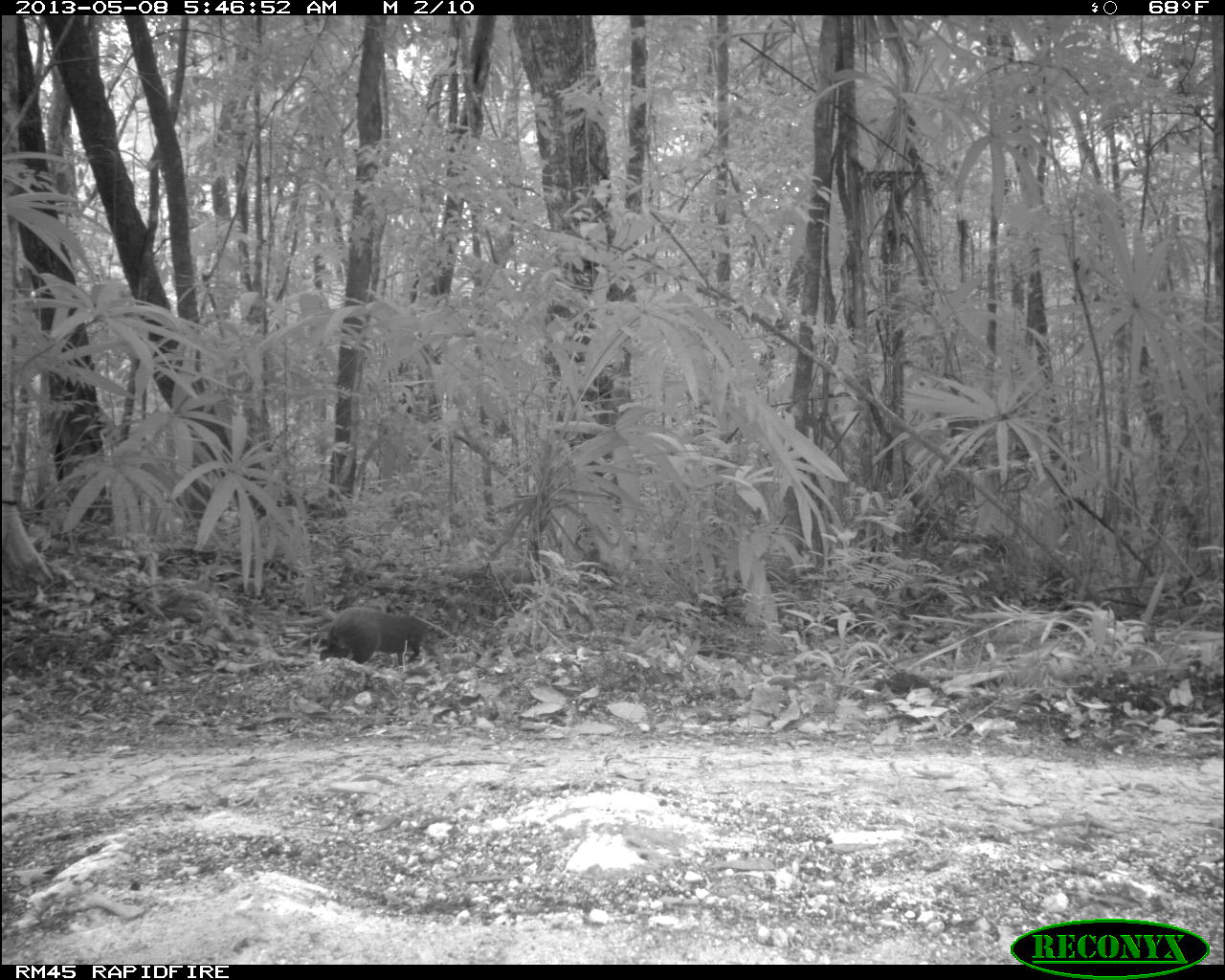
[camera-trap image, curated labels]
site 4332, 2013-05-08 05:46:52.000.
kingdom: Animalia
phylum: Chordata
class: Mammalia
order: Rodentia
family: Dasyproctidae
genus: Dasyprocta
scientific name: Dasyprocta punctata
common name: central american agouti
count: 1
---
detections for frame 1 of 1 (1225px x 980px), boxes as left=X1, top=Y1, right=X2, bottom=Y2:
dasyprocta punctata: left=318, top=606, right=430, bottom=667